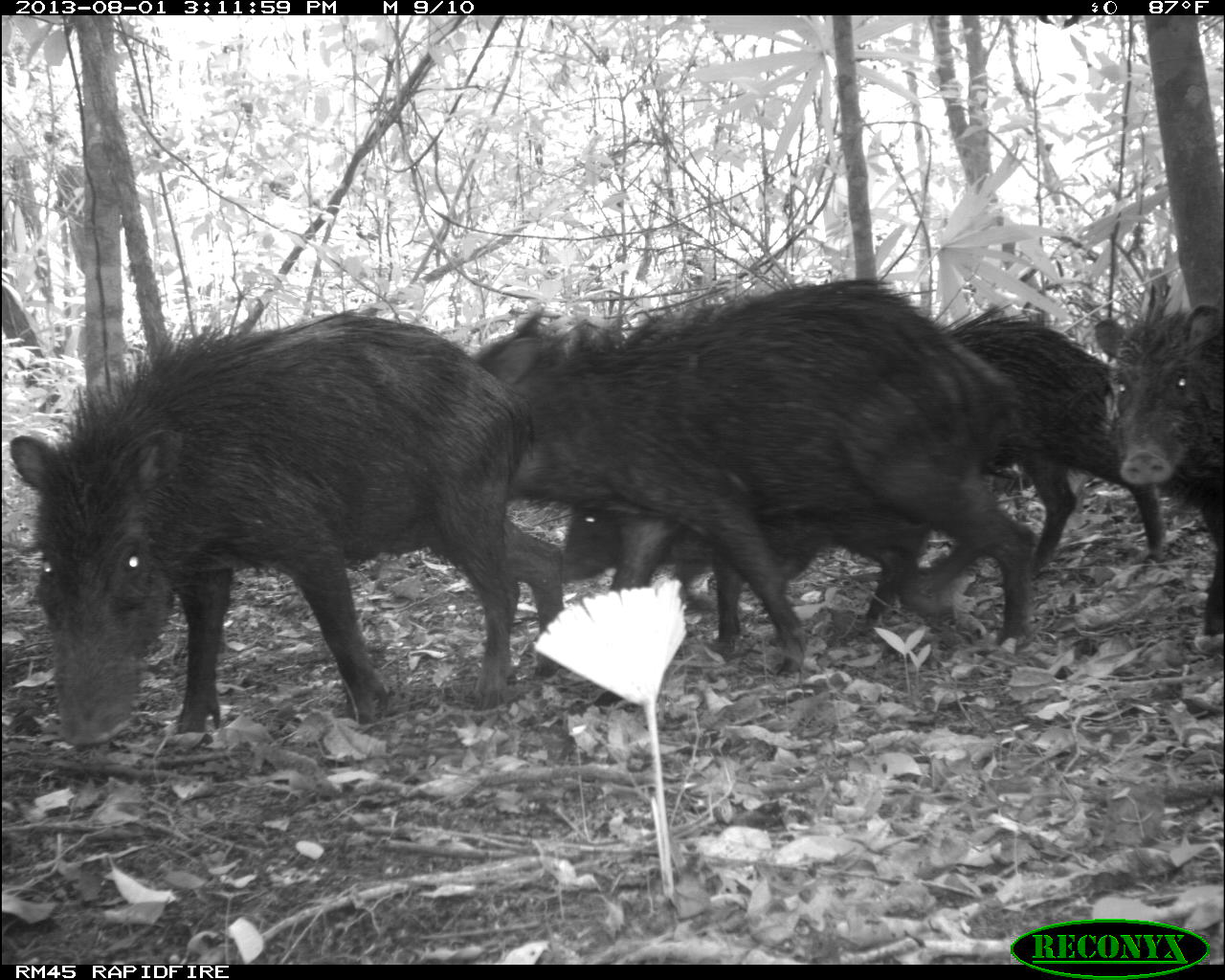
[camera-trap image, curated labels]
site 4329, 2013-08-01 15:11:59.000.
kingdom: Animalia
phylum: Chordata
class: Mammalia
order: Artiodactyla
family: Tayassuidae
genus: Tayassu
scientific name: Tayassu pecari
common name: white-lipped peccary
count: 14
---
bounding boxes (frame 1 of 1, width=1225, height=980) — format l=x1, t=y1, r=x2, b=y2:
tayassu pecari: l=7, t=305, r=568, b=746; l=464, t=277, r=1036, b=679; l=937, t=299, r=1168, b=577; l=1091, t=293, r=1225, b=662; l=557, t=505, r=829, b=654